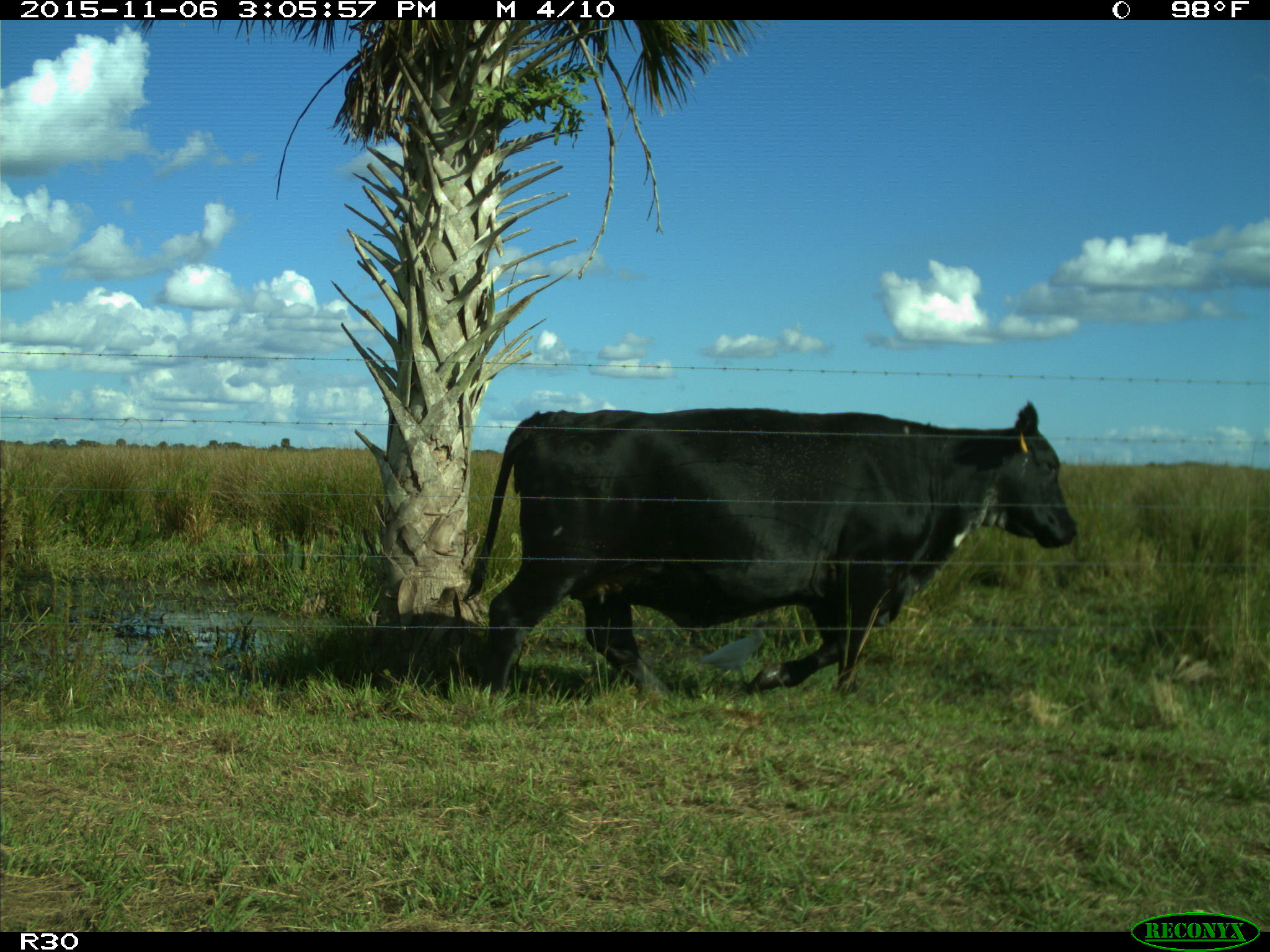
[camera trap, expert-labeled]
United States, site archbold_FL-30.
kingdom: Animalia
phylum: Chordata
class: Mammalia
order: Artiodactyla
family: Bovidae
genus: Bos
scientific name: Bos taurus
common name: domestic cow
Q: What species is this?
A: Bos taurus (domestic cow).